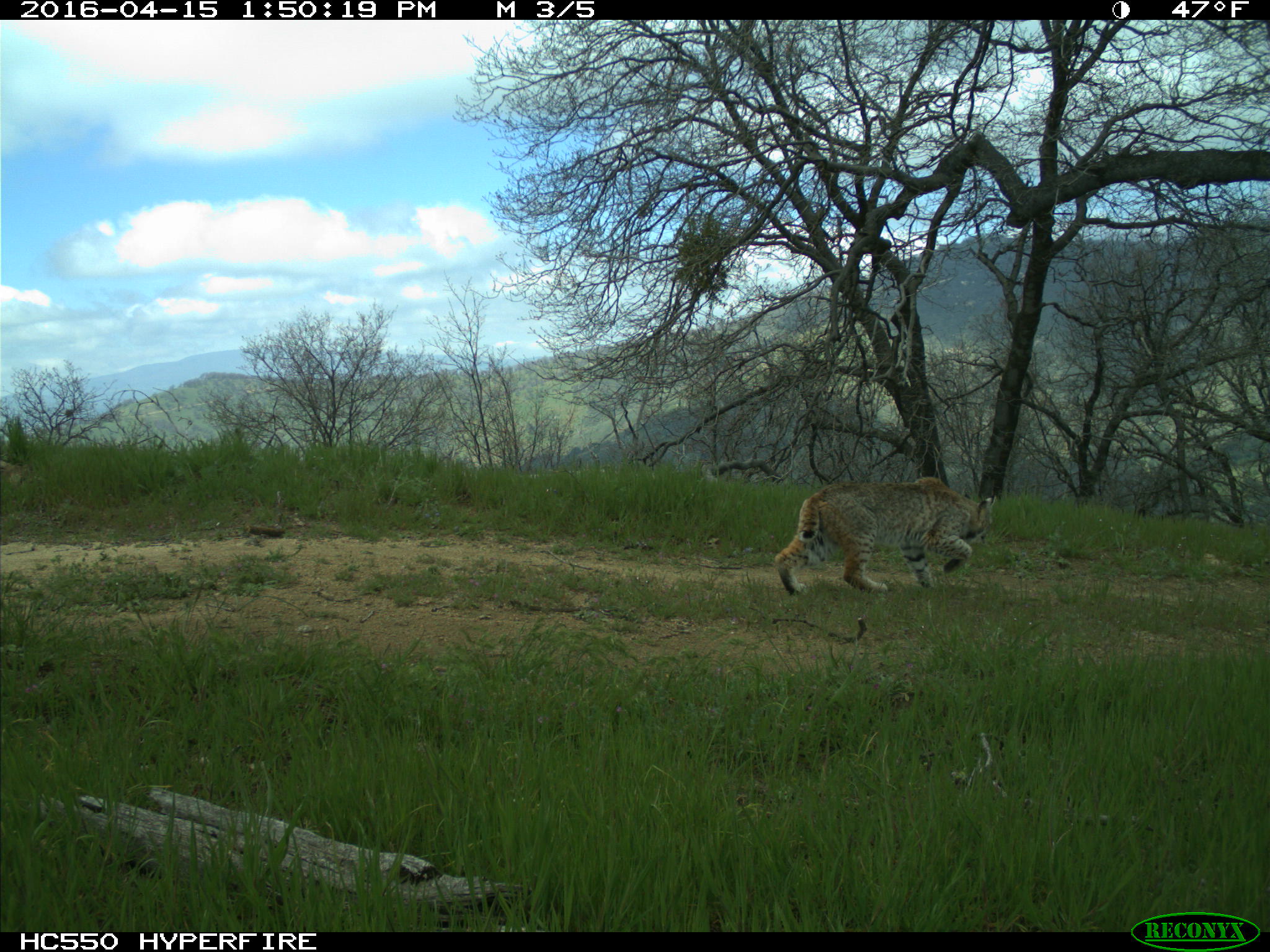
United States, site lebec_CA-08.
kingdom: Animalia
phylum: Chordata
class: Mammalia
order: Carnivora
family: Felidae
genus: Lynx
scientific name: Lynx rufus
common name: bobcat